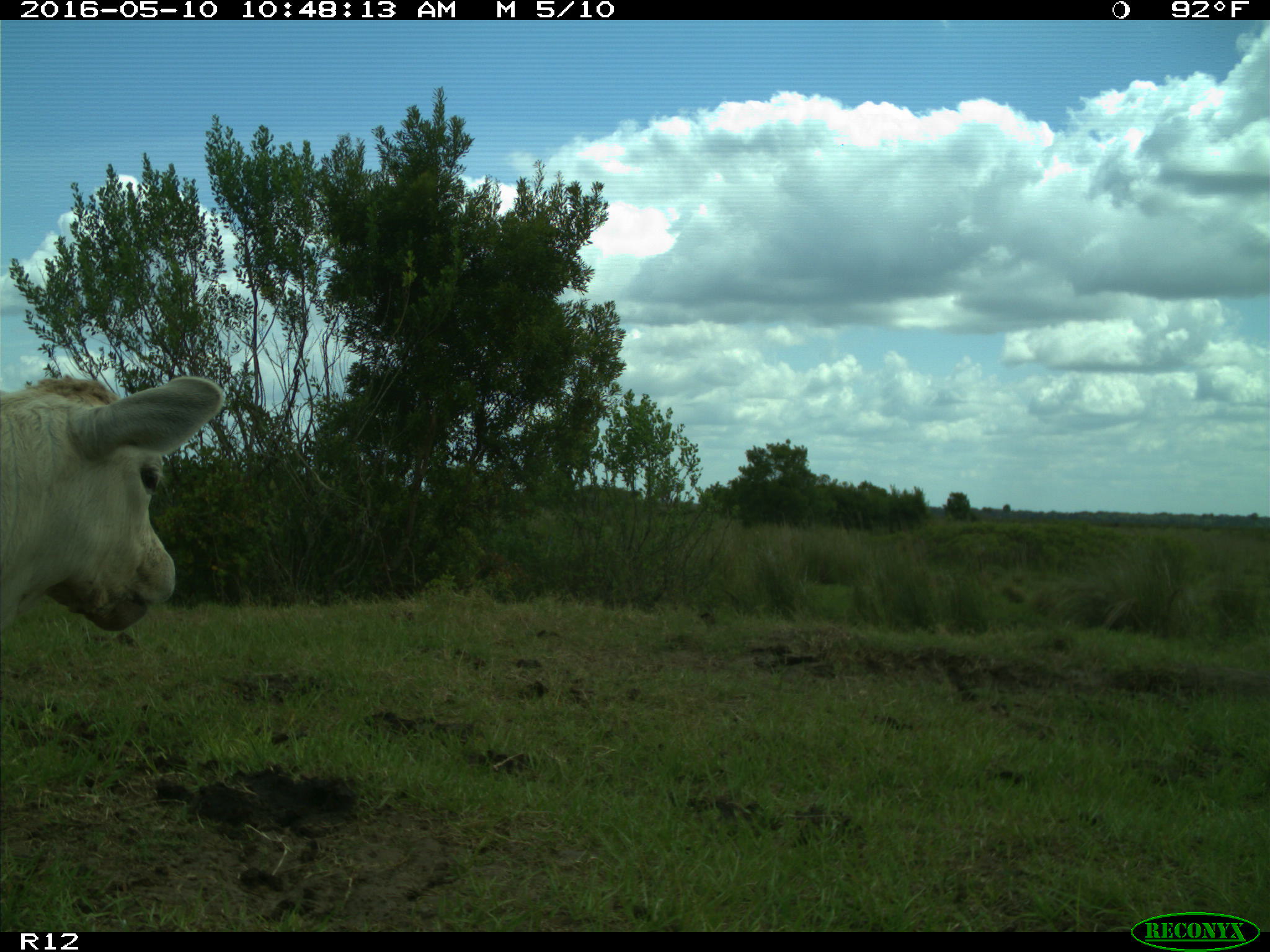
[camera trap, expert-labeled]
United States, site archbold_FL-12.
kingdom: Animalia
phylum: Chordata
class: Mammalia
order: Artiodactyla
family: Bovidae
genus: Bos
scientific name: Bos taurus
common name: domestic cow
Bos taurus (domestic cow).